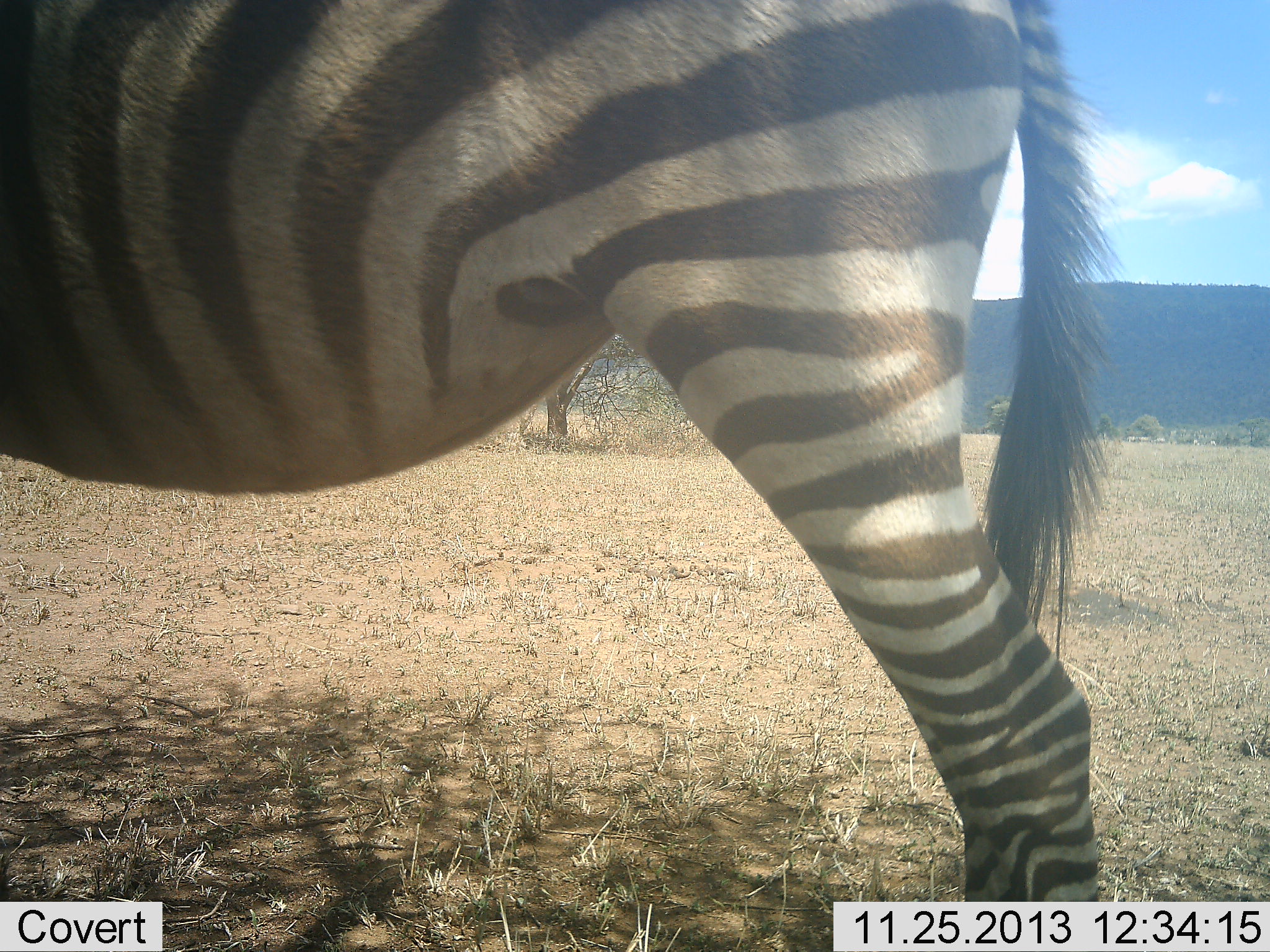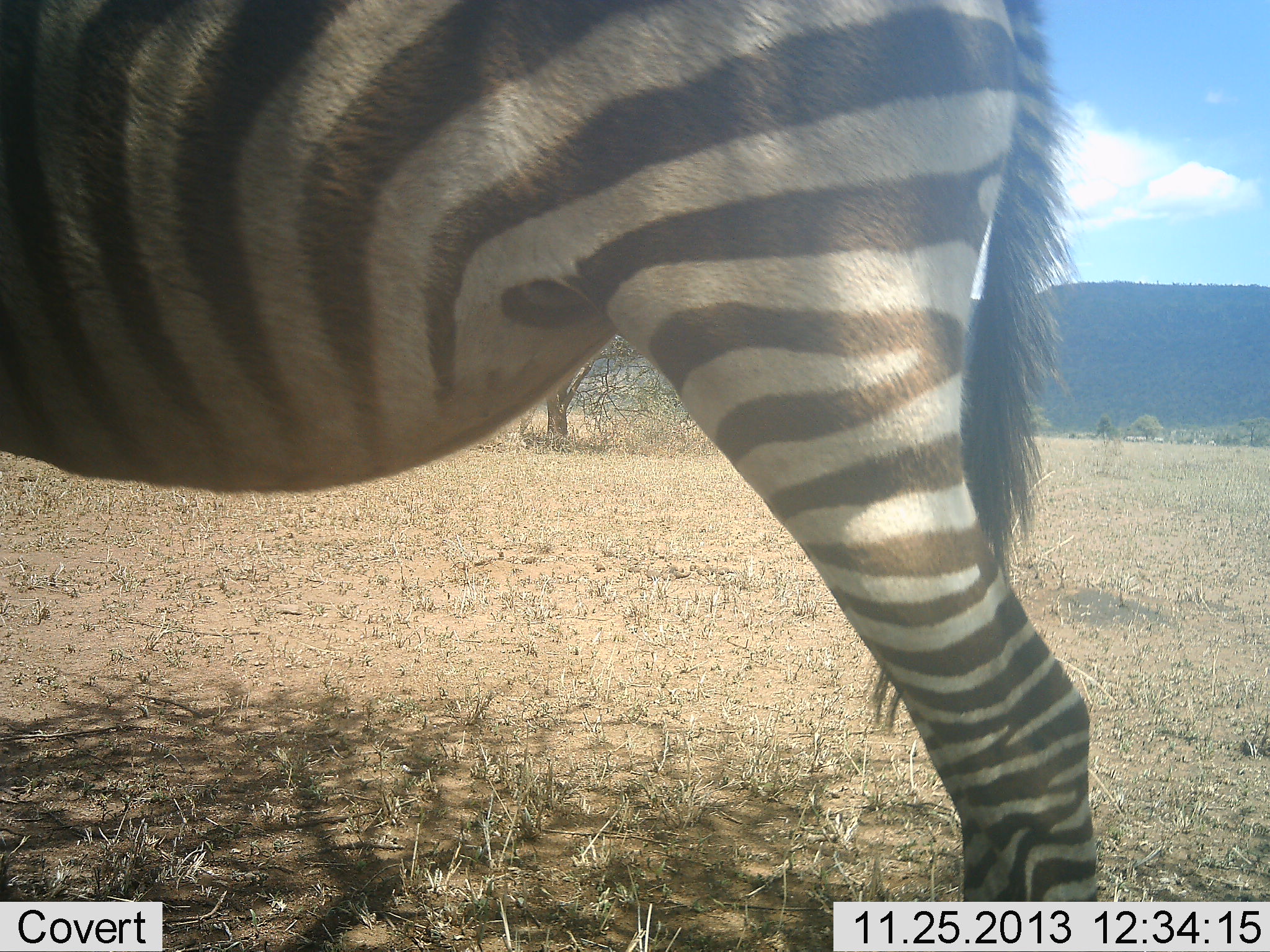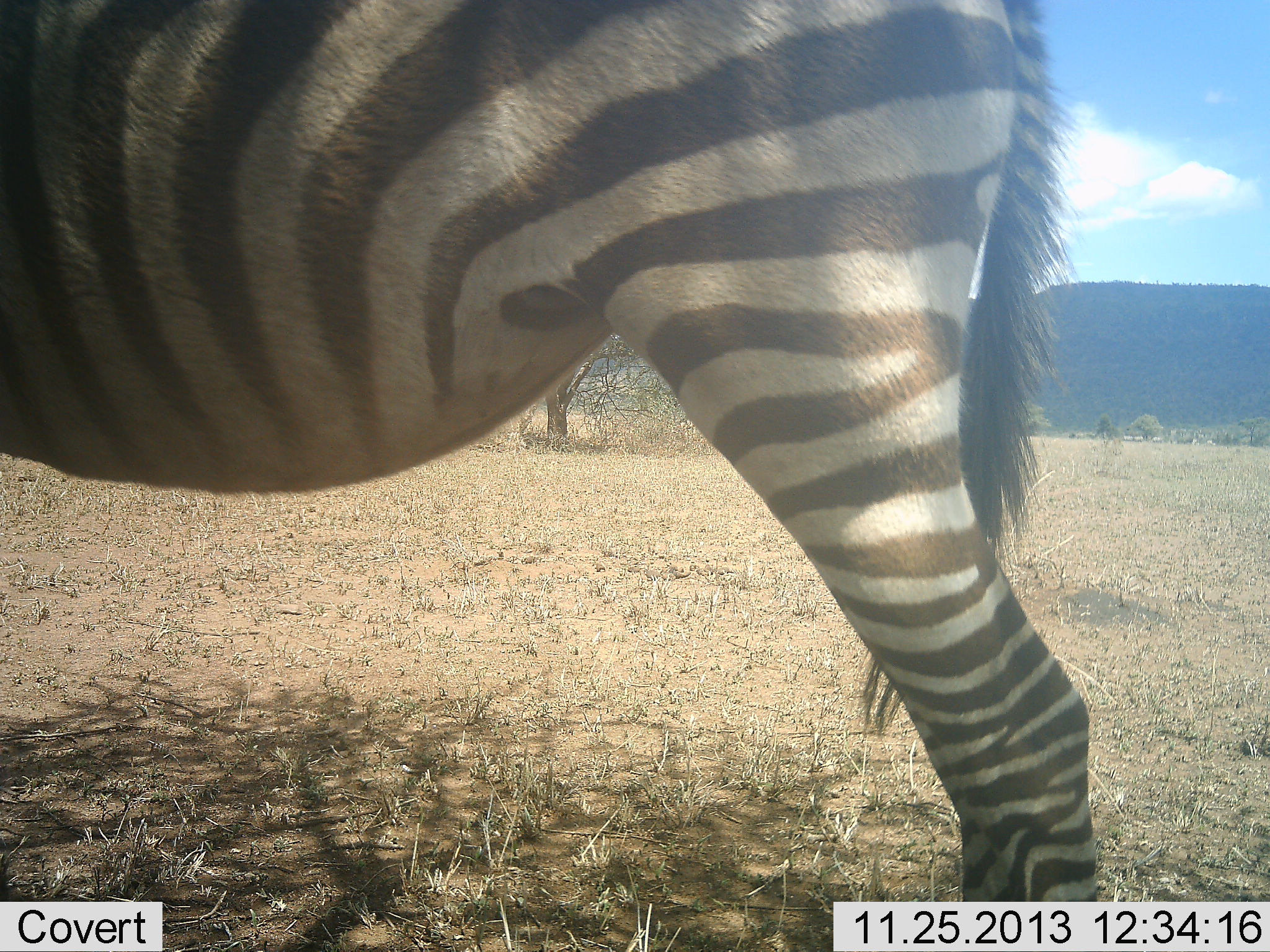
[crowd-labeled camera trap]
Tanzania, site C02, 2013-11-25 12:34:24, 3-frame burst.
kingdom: Animalia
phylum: Chordata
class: Mammalia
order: Perissodactyla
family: Equidae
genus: Equus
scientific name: Equus quagga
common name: plains zebra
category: zebra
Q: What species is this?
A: Zebra (plains zebra) (Equus quagga).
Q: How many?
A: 1.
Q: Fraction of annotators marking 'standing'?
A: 100%.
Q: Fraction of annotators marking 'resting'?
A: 0%.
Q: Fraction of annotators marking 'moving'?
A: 10%.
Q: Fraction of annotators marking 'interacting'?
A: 0%.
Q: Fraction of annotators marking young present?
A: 0%.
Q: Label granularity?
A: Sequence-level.